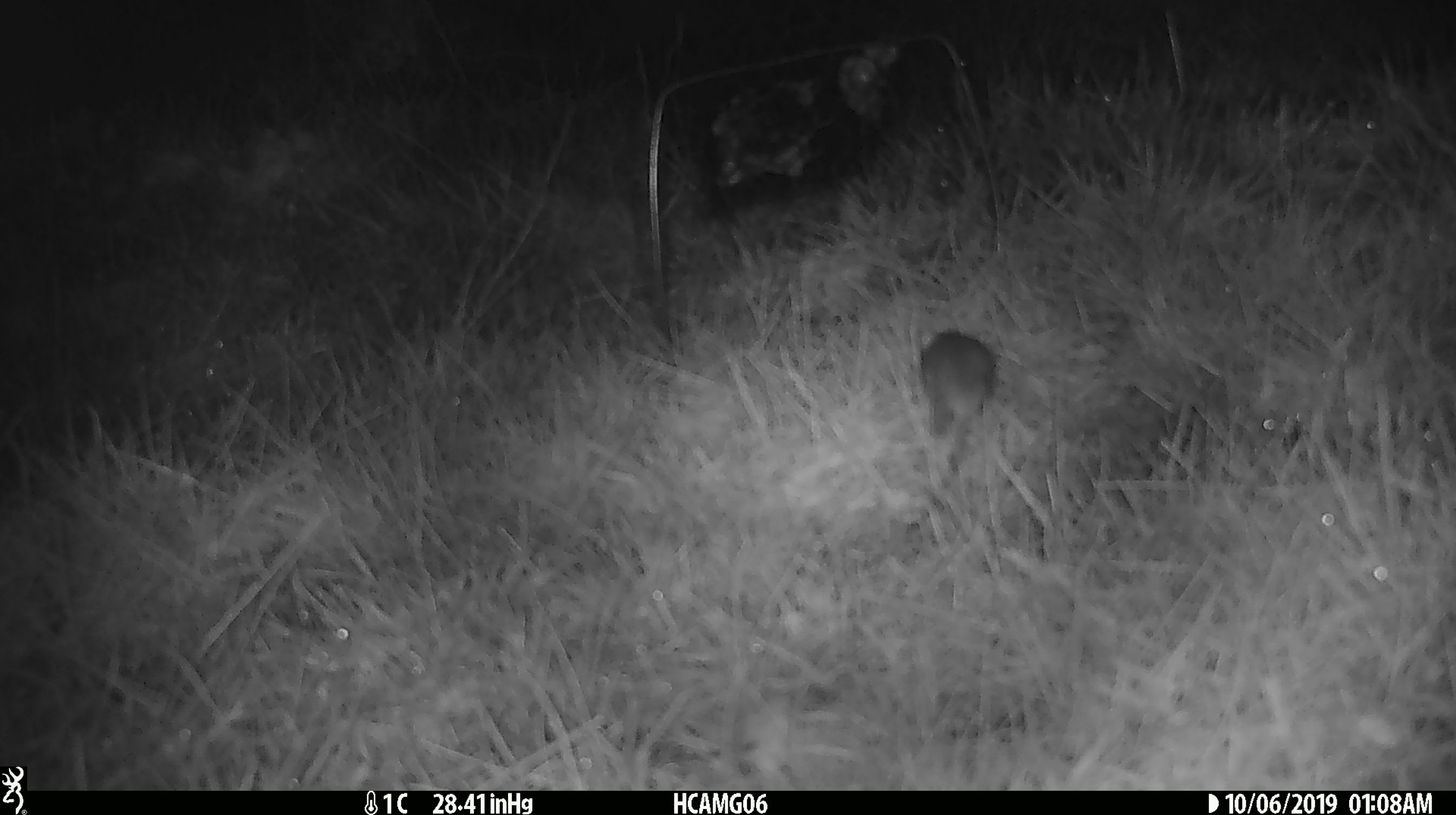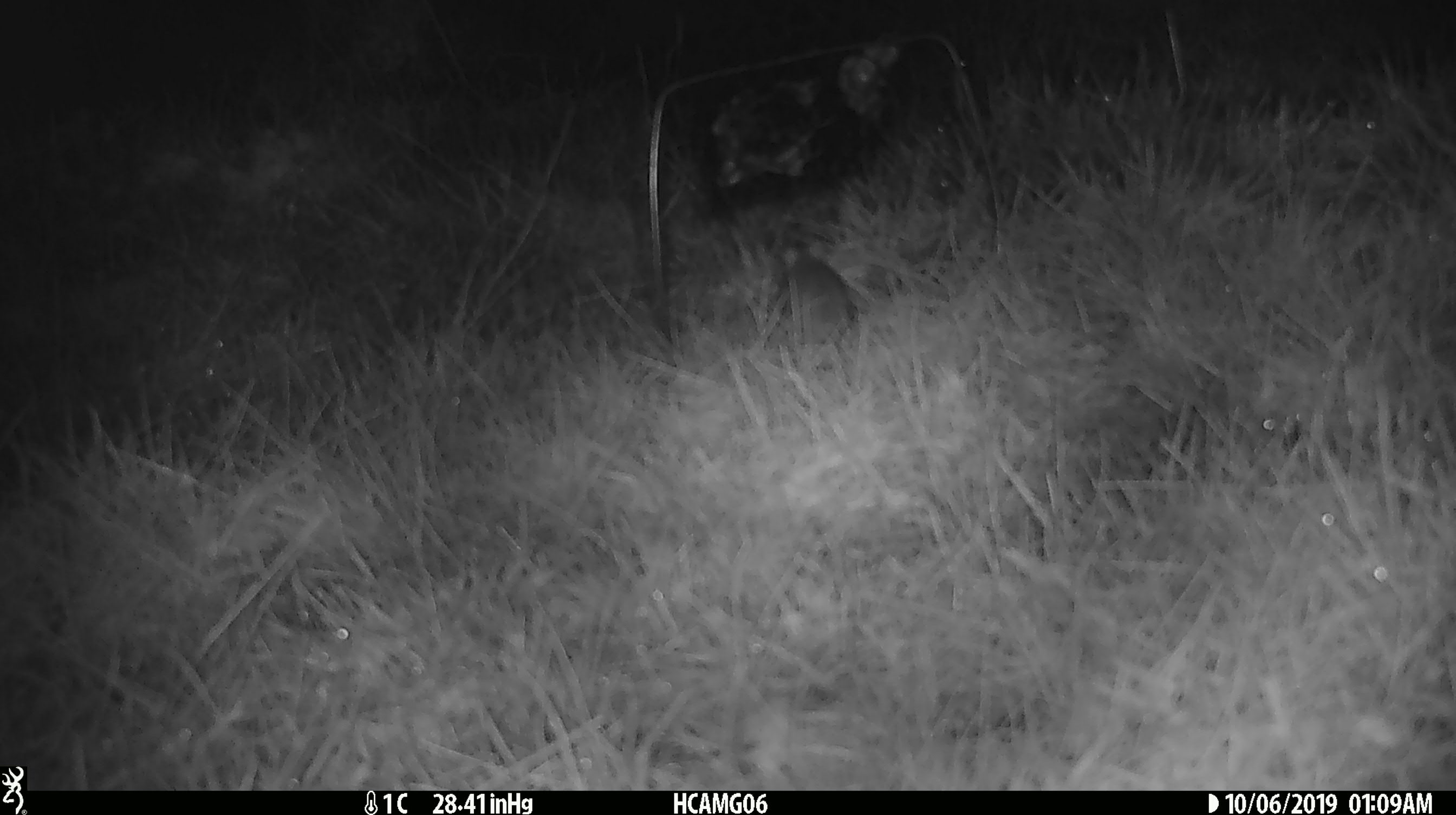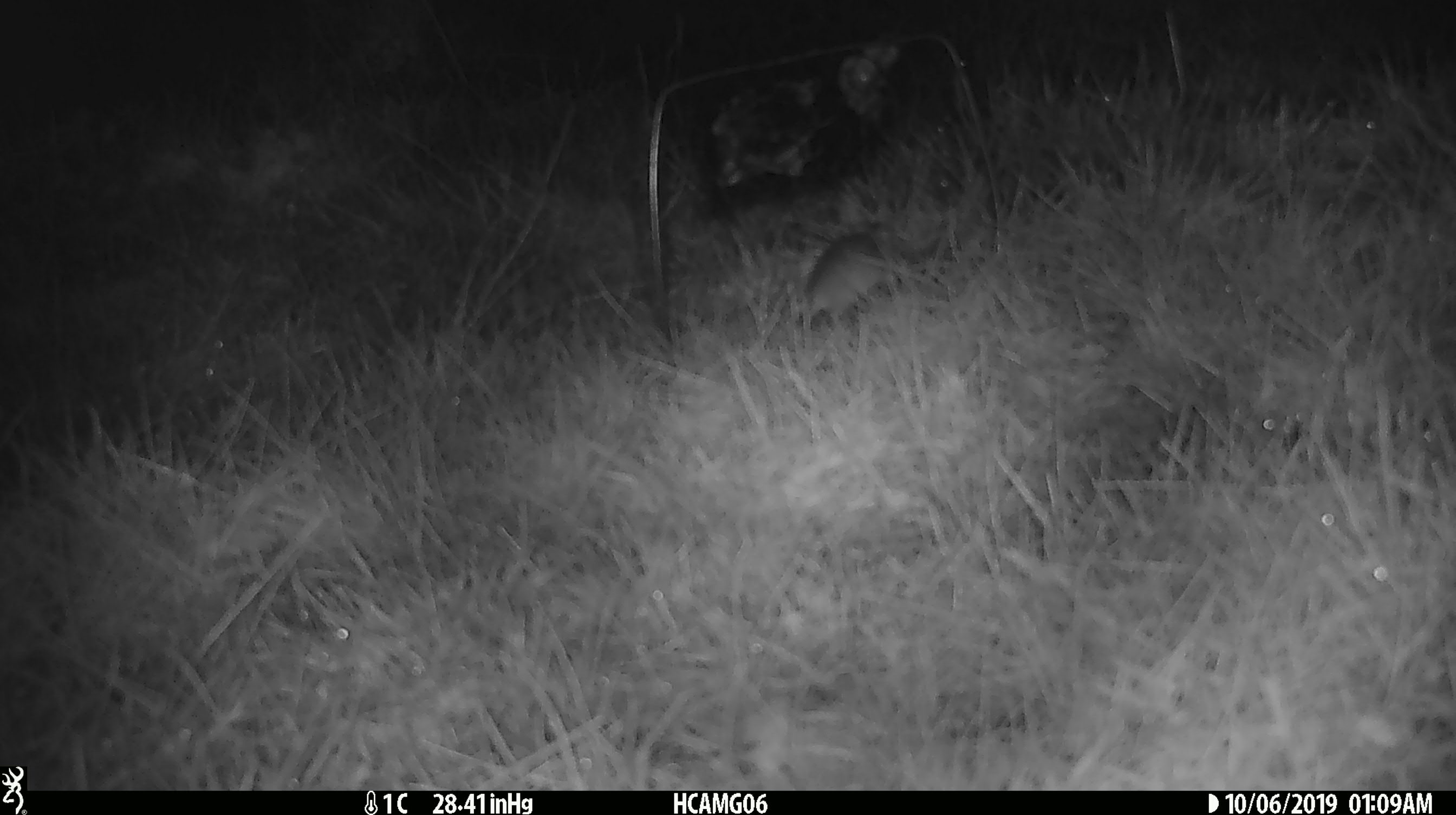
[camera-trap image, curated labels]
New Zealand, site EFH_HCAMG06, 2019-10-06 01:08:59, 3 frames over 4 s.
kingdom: Animalia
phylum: Chordata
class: Mammalia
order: Rodentia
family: Muridae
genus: Mus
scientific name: Mus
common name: mouse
Mouse (Mus).